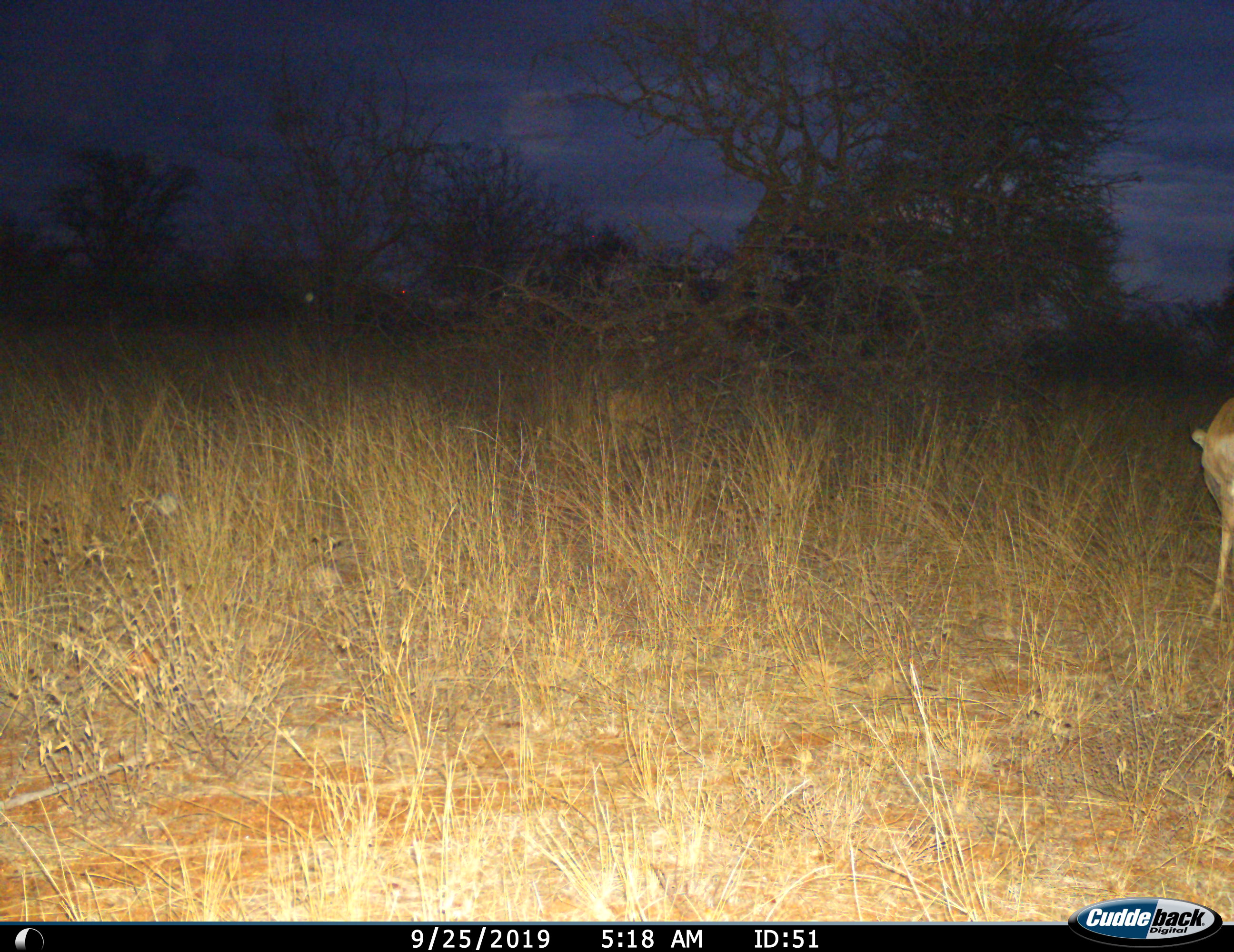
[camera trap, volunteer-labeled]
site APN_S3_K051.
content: unidentified animal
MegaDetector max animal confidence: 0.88